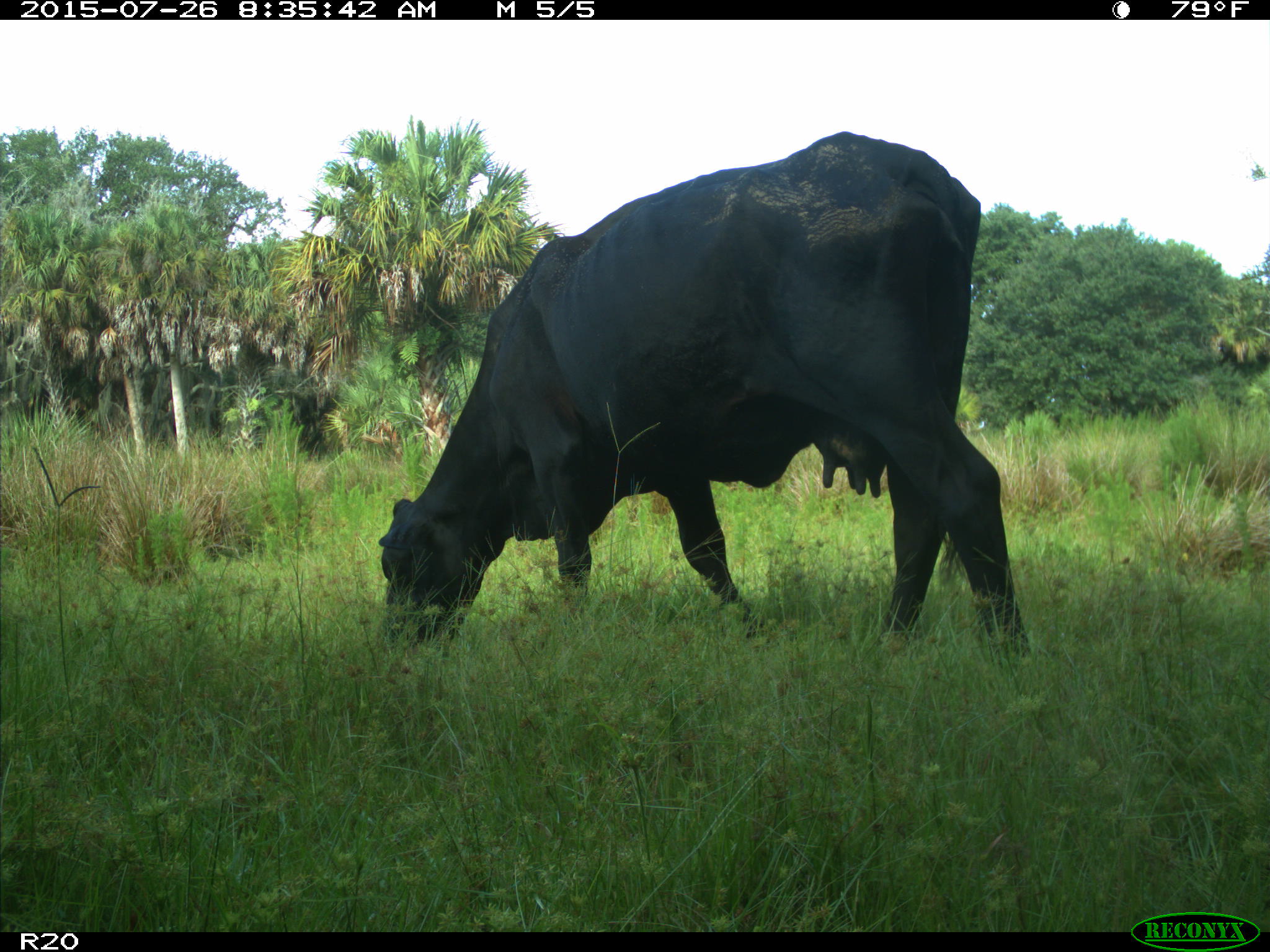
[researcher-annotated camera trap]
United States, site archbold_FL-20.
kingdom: Animalia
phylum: Chordata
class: Mammalia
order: Artiodactyla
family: Bovidae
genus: Bos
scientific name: Bos taurus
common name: domestic cow